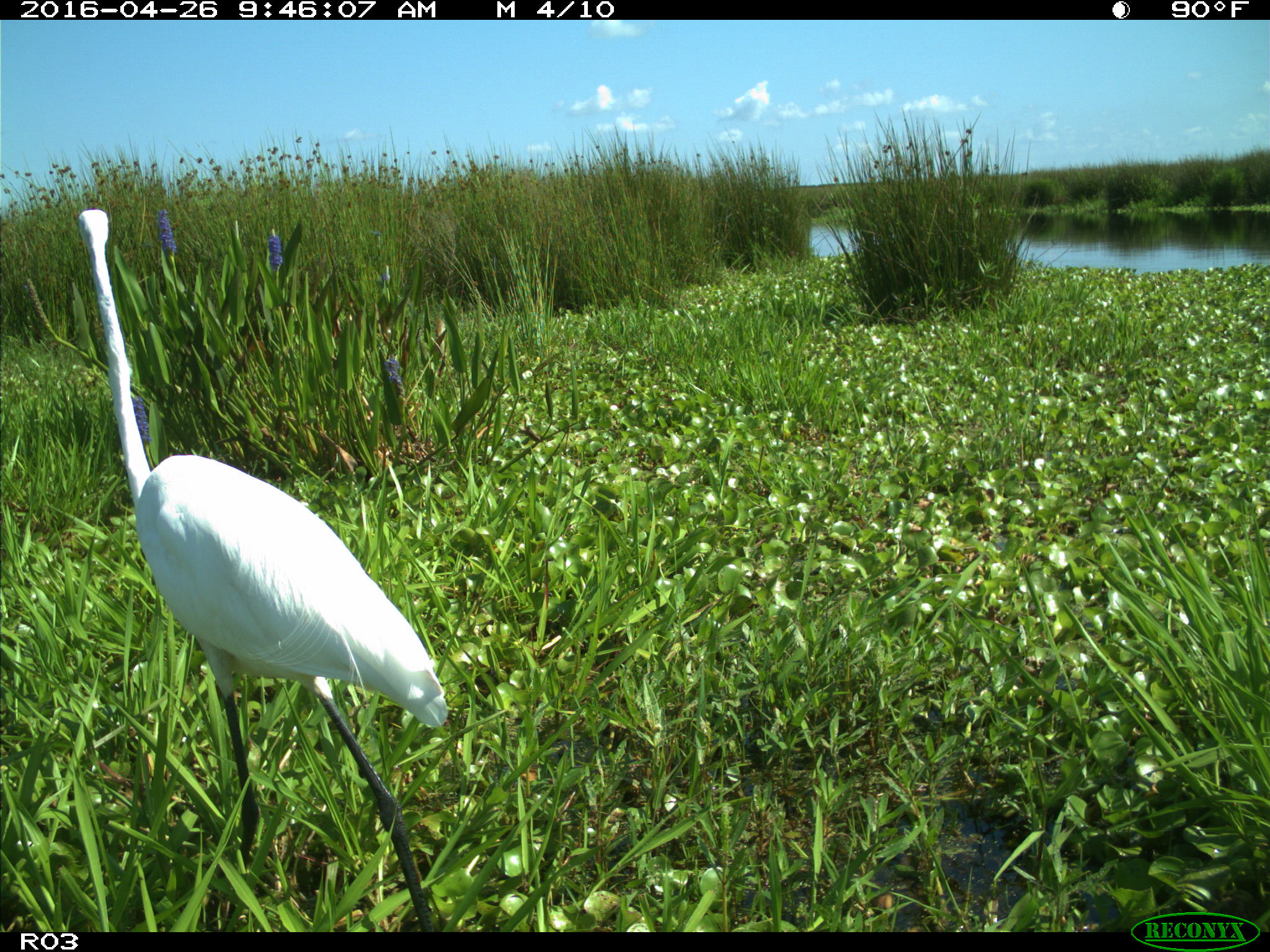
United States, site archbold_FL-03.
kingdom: Animalia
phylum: Chordata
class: Aves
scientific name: Aves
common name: birds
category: unidentified bird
Unidentified bird (birds) (Aves).